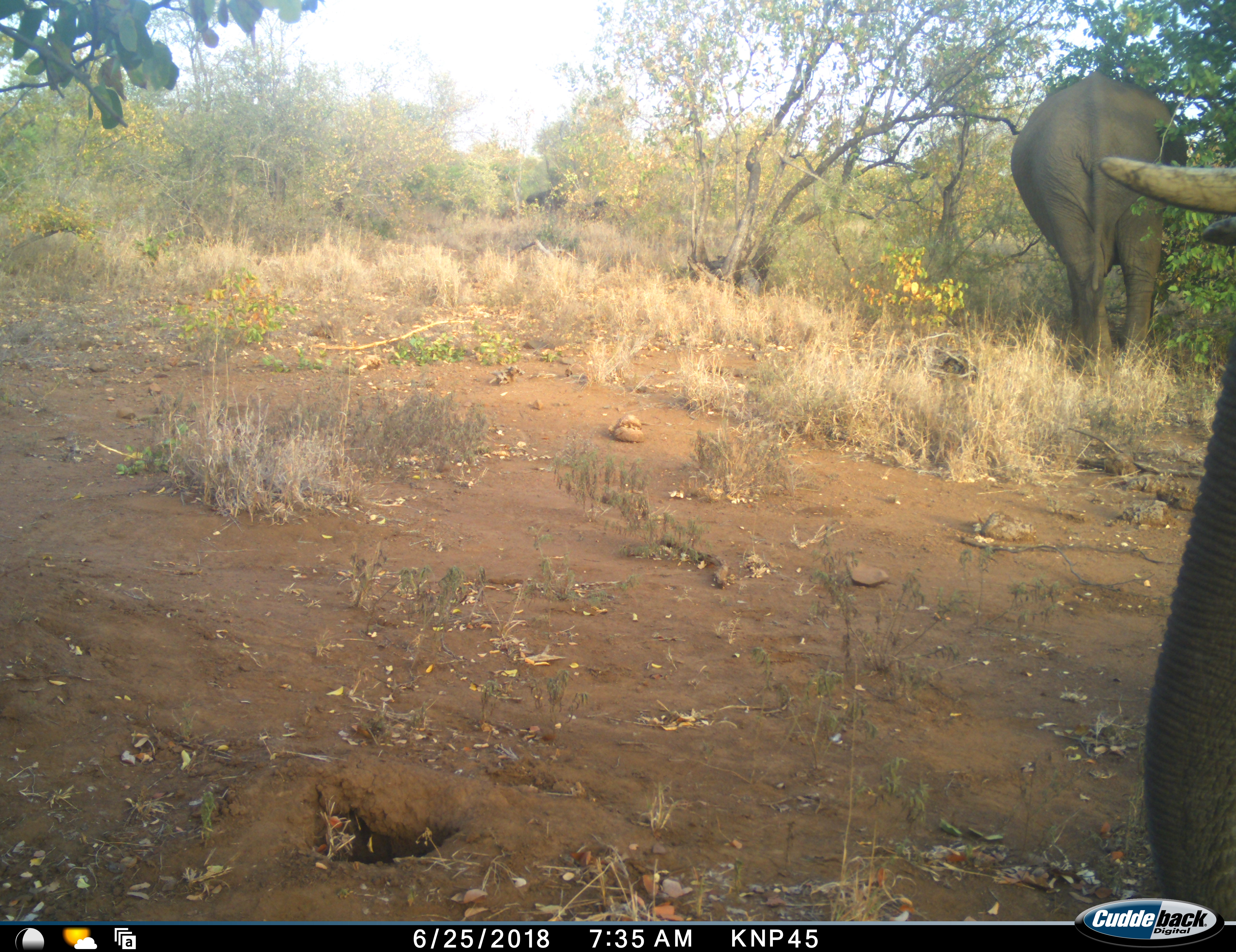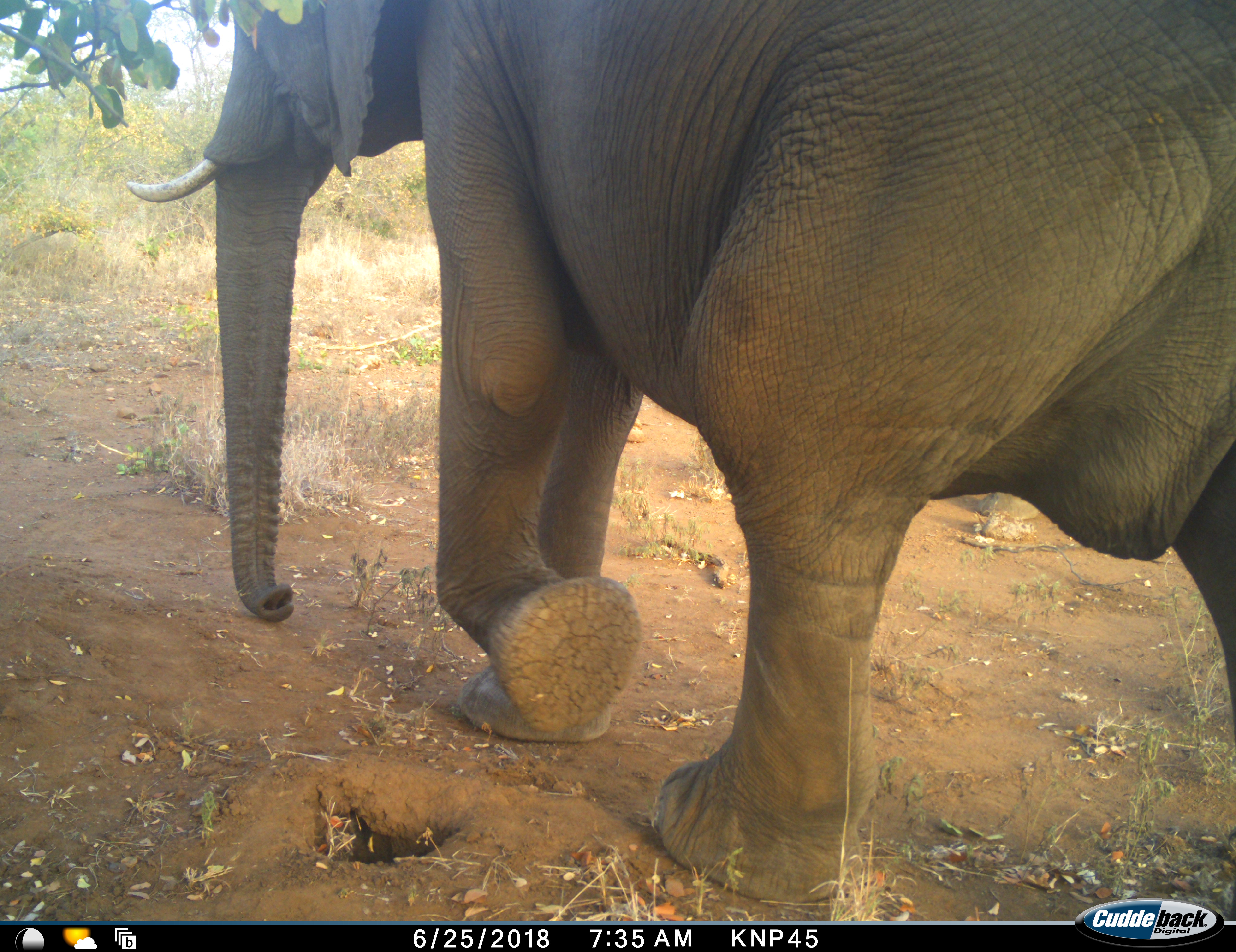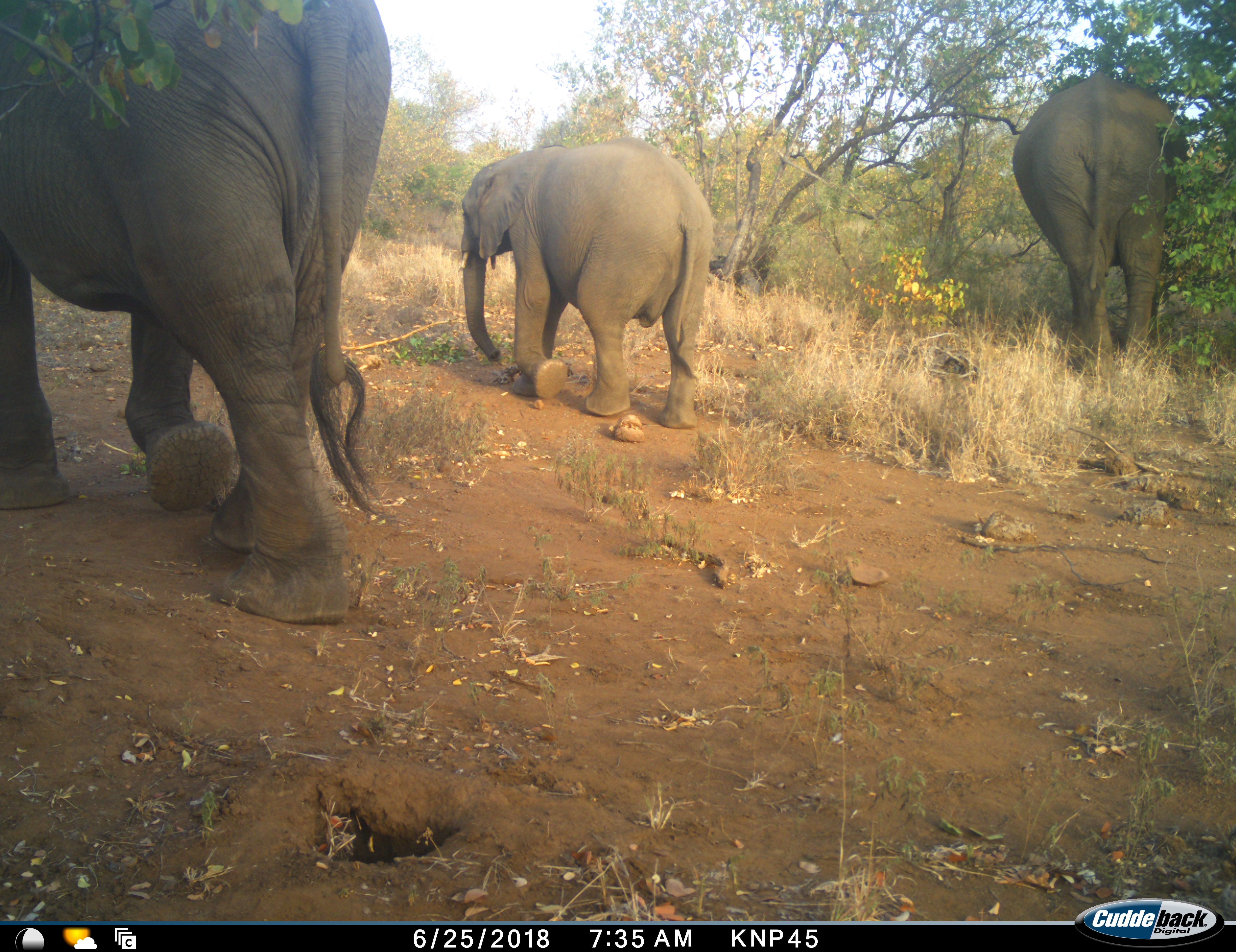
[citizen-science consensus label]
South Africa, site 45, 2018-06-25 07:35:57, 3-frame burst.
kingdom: Animalia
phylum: Chordata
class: Mammalia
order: Proboscidea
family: Elephantidae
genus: Loxodonta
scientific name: Loxodonta africana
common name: african bush elephant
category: elephant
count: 3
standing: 27%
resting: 0%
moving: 91%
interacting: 0%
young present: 64%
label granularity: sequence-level